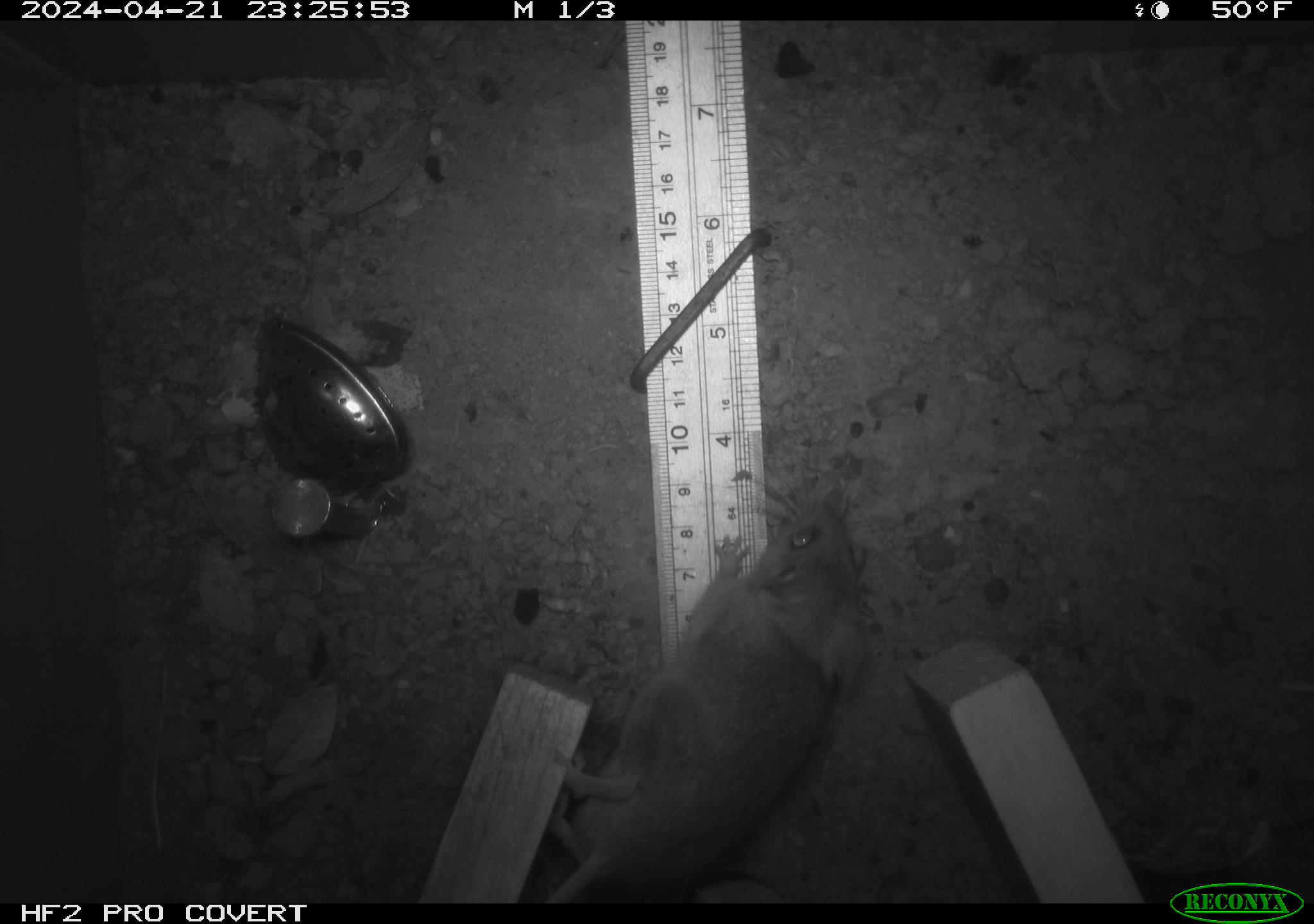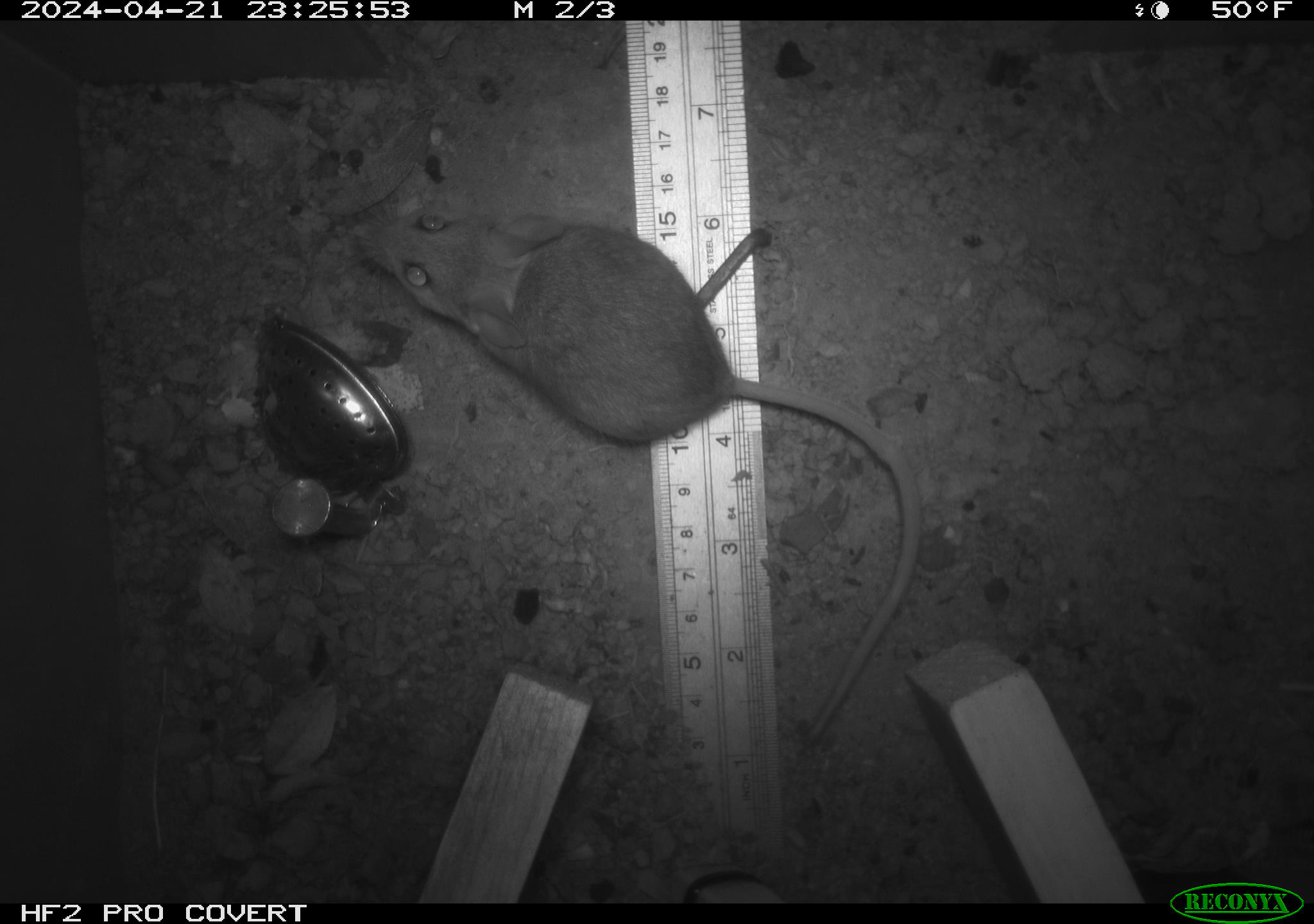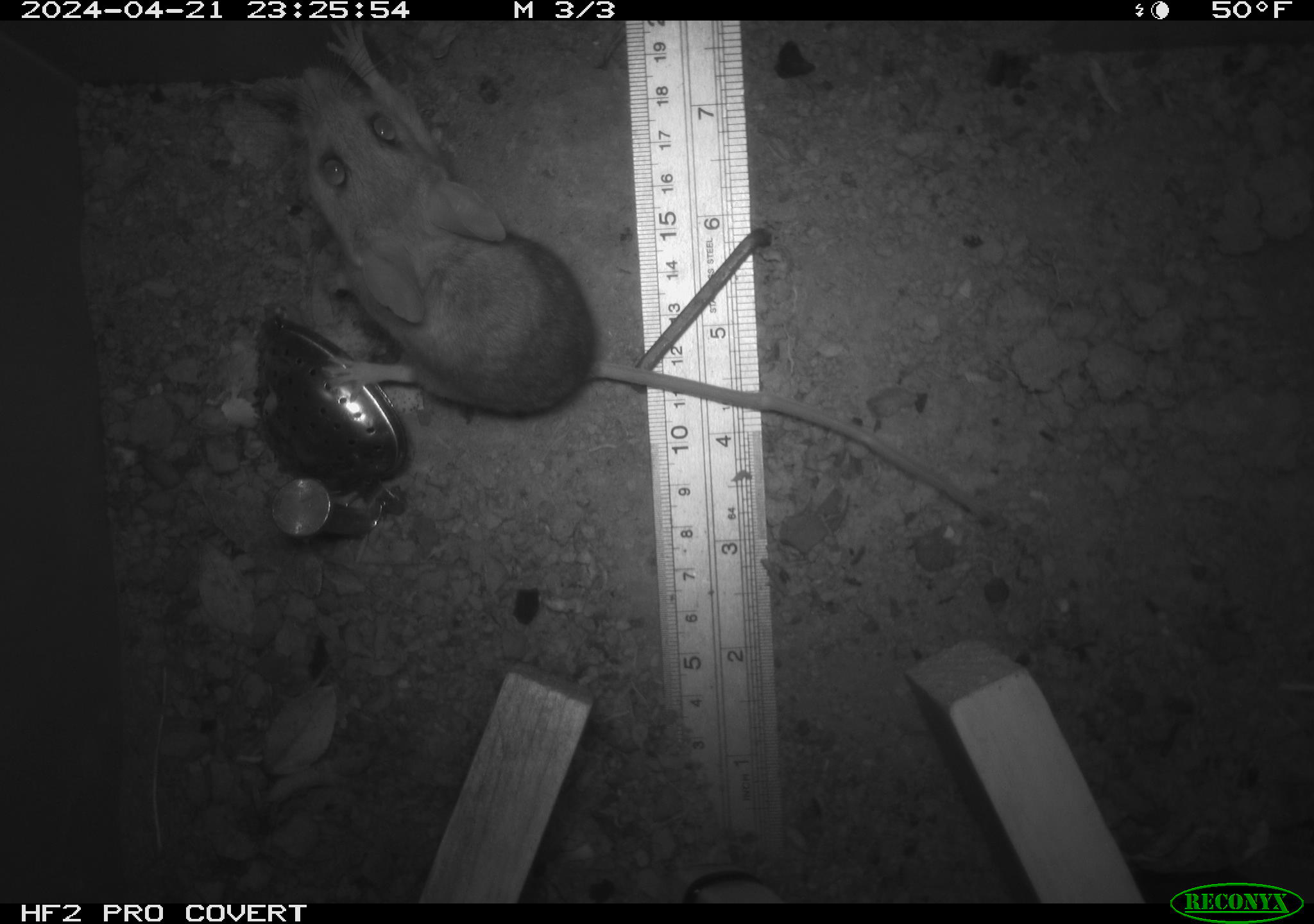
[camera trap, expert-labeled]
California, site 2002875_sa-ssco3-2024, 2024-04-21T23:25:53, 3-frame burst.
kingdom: Animalia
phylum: Chordata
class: Mammalia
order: Rodentia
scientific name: Rodentia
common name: rodent